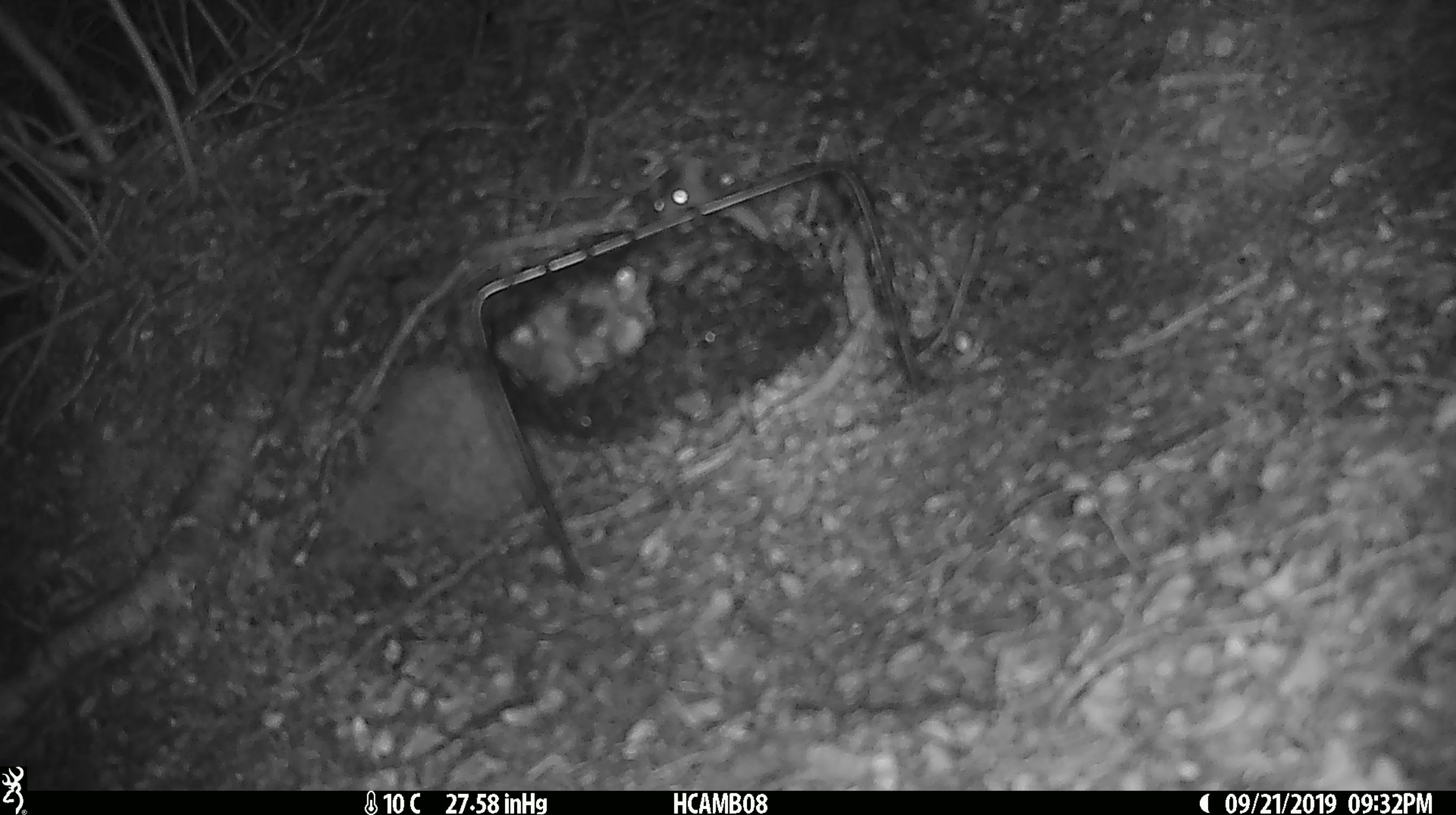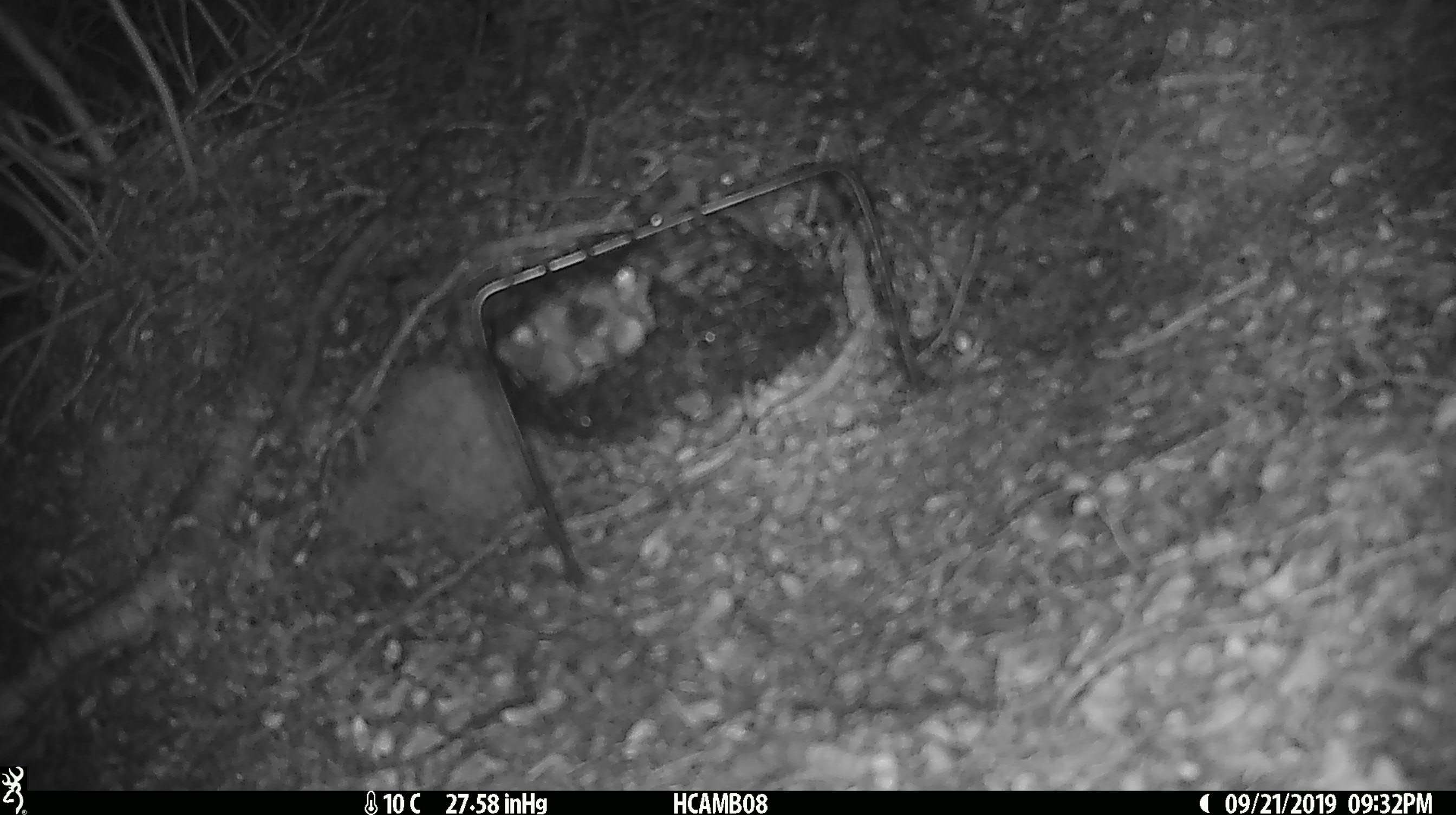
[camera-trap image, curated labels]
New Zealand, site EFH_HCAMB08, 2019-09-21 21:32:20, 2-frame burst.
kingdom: Animalia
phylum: Chordata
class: Mammalia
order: Rodentia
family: Muridae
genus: Mus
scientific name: Mus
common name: mouse